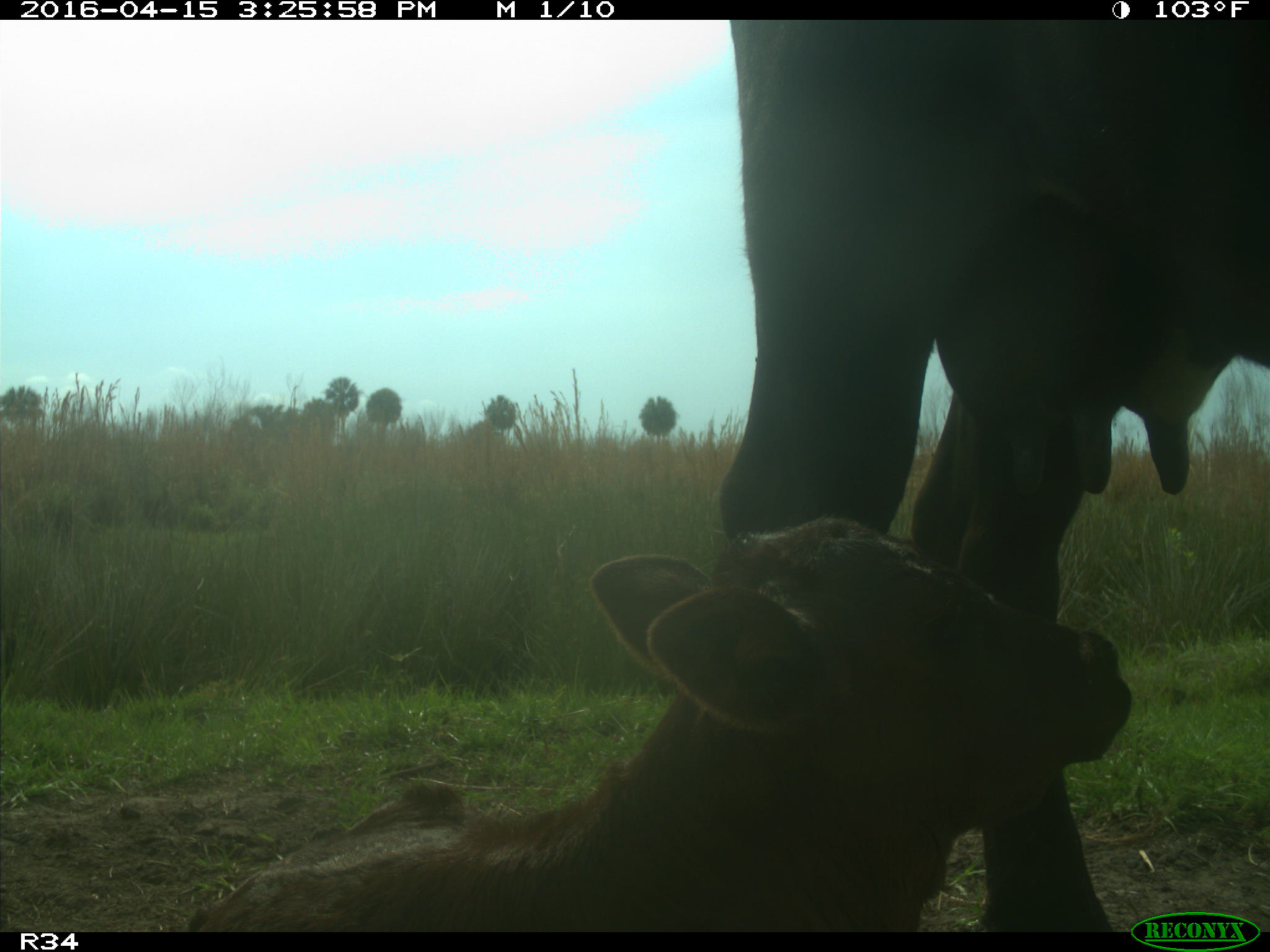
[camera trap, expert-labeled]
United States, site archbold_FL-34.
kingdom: Animalia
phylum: Chordata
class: Mammalia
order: Artiodactyla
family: Bovidae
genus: Bos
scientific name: Bos taurus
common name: domestic cow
Bos taurus (domestic cow).